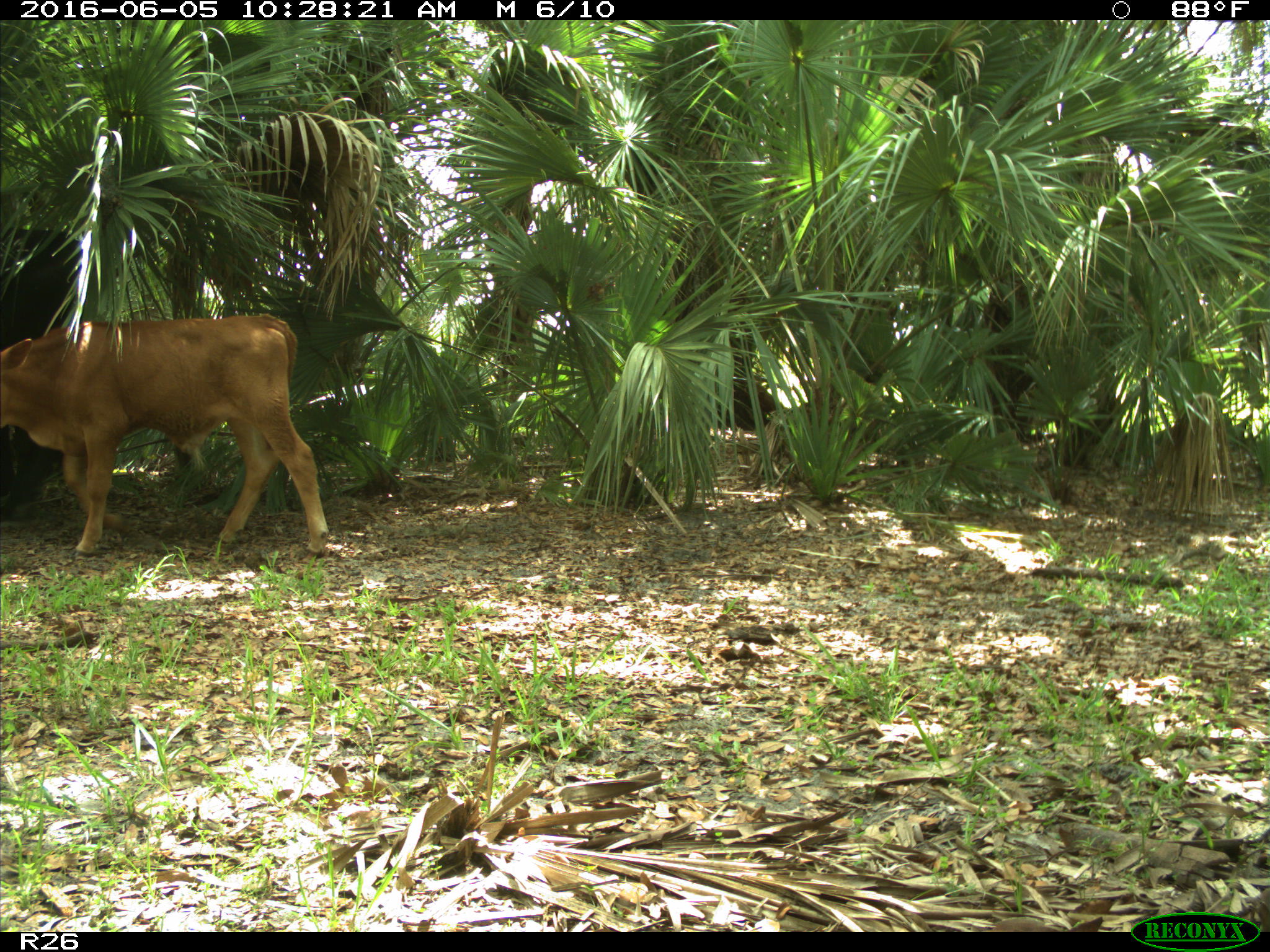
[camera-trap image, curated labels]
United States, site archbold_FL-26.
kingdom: Animalia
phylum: Chordata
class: Mammalia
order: Artiodactyla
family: Bovidae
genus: Bos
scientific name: Bos taurus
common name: domestic cow